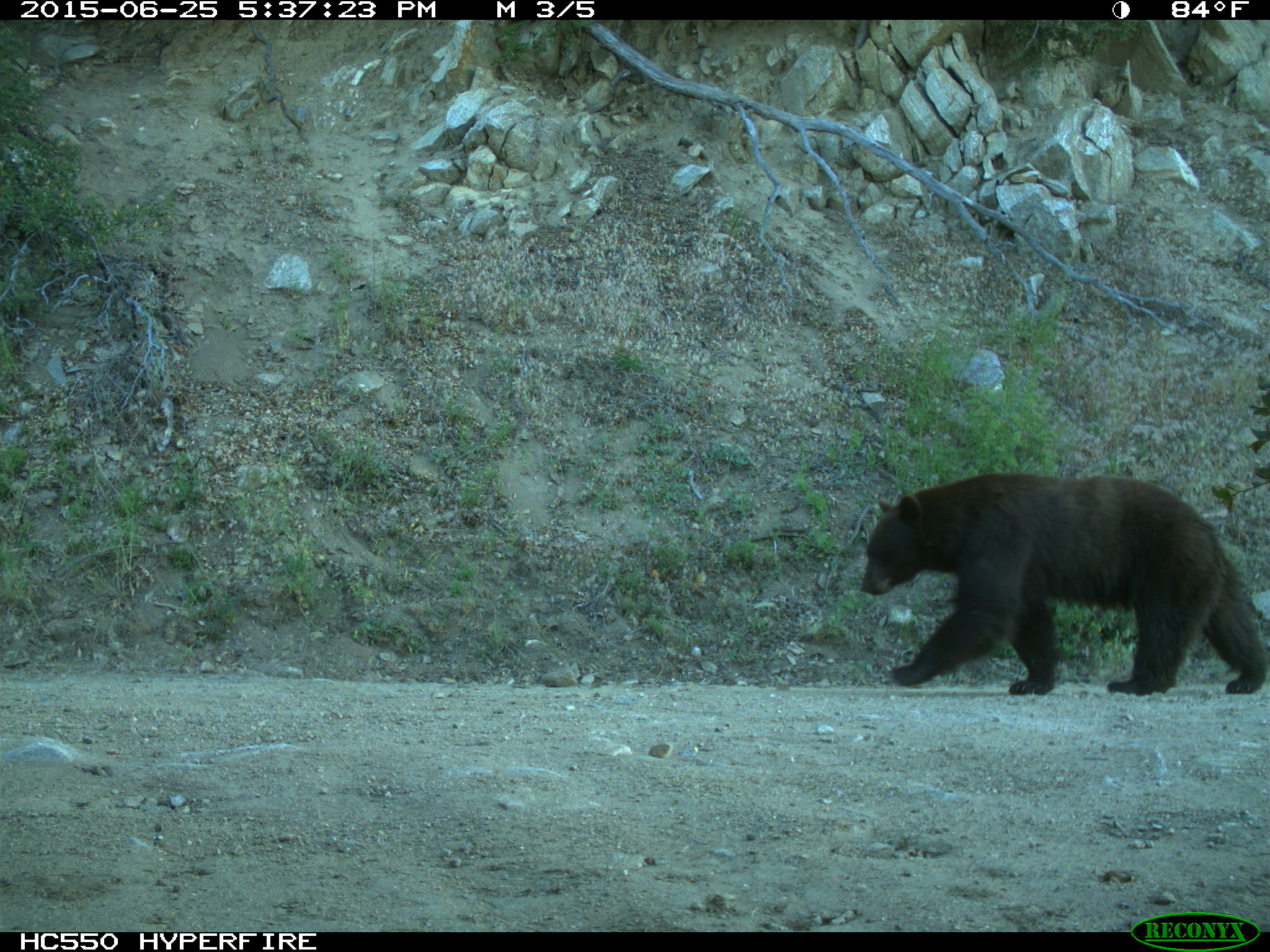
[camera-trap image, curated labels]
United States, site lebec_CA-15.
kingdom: Animalia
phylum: Chordata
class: Mammalia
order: Carnivora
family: Ursidae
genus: Ursus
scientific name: Ursus americanus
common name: american black bear